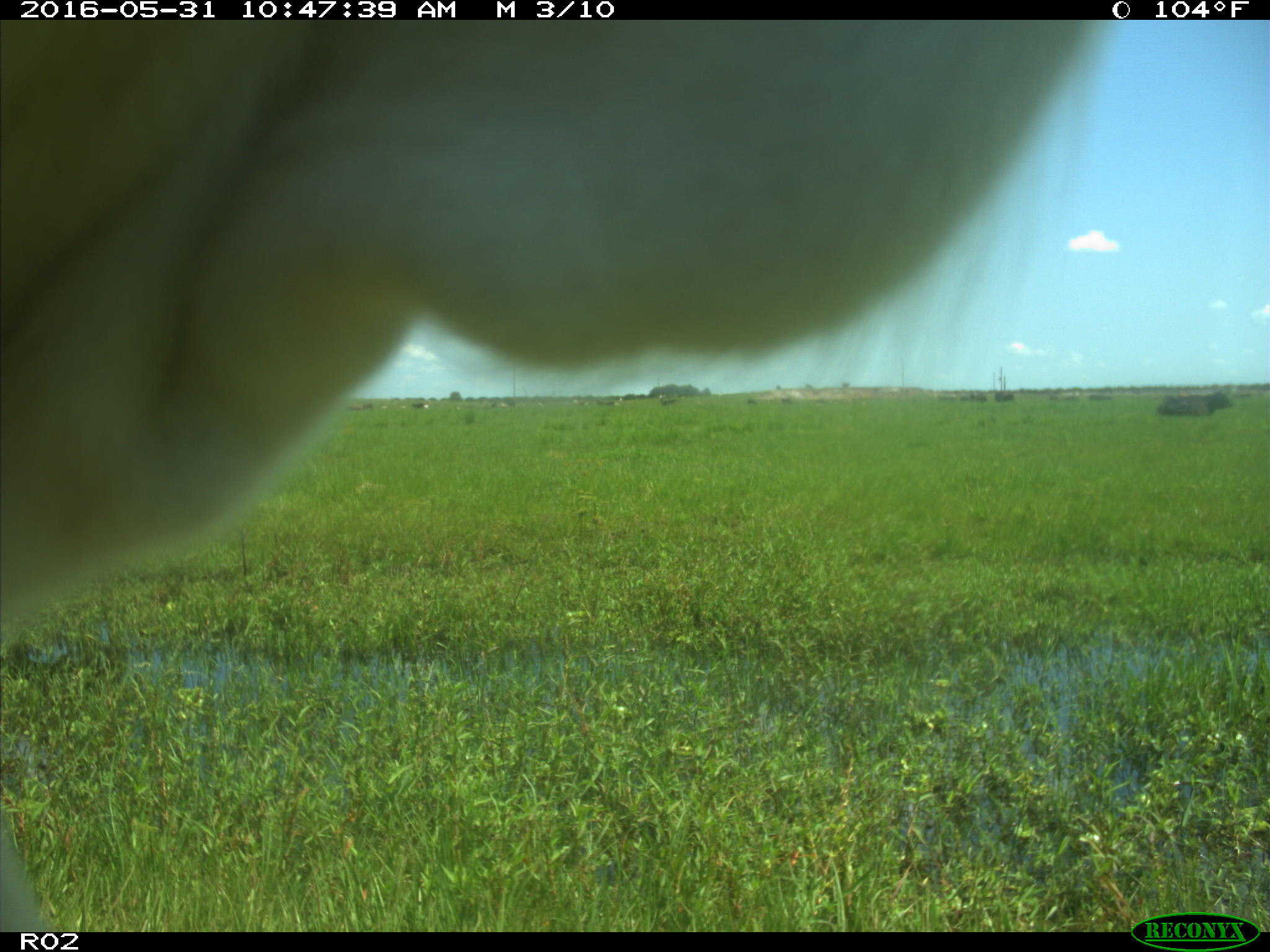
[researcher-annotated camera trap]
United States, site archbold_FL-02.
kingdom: Animalia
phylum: Chordata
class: Mammalia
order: Artiodactyla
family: Bovidae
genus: Bos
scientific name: Bos taurus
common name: domestic cow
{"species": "Bos taurus (domestic cow)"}